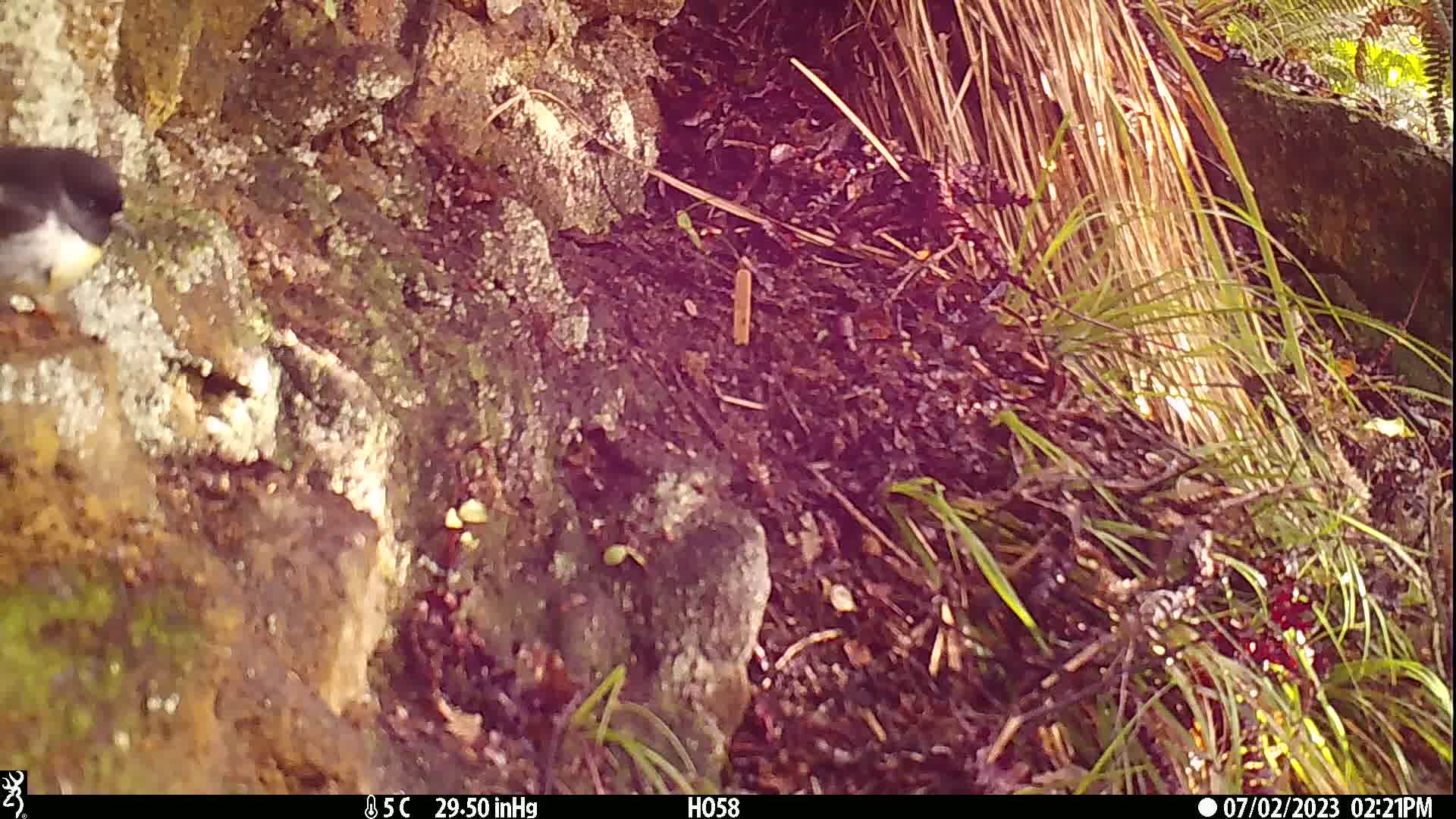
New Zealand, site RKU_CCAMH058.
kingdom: Animalia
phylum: Chordata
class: Aves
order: Passeriformes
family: Petroicidae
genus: Petroica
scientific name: Petroica macrocephala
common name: tomtit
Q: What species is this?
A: Tomtit (Petroica macrocephala).